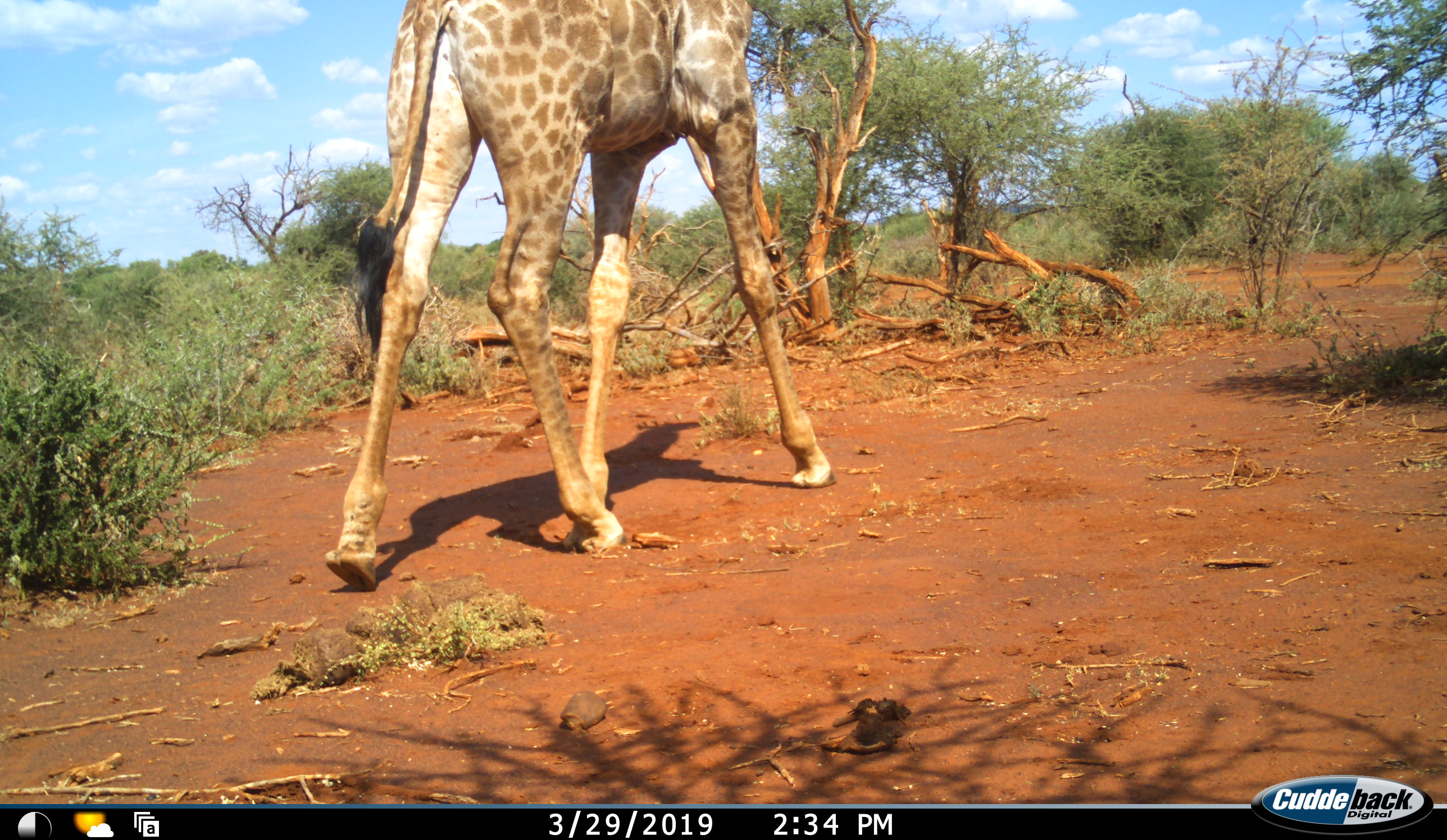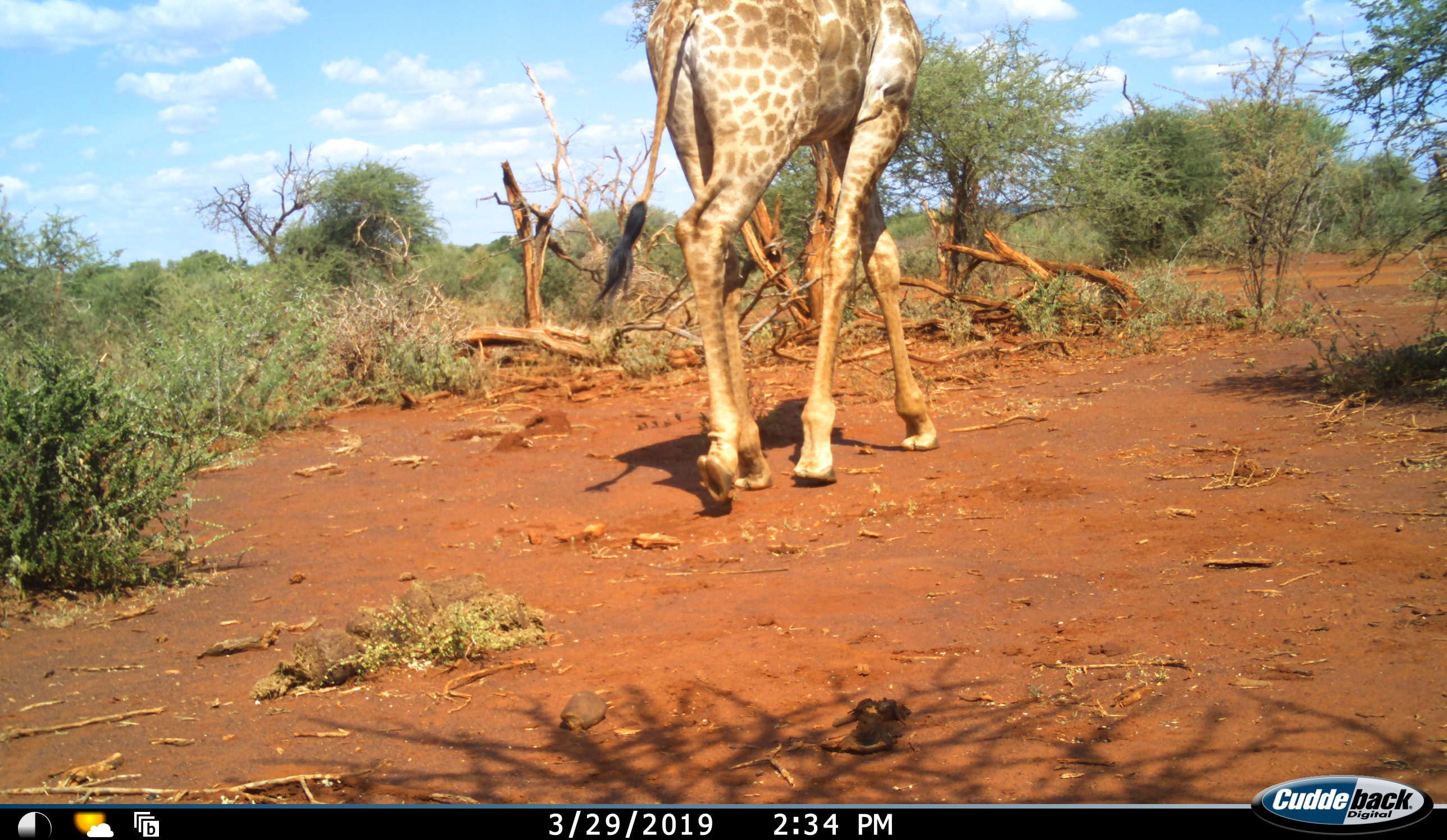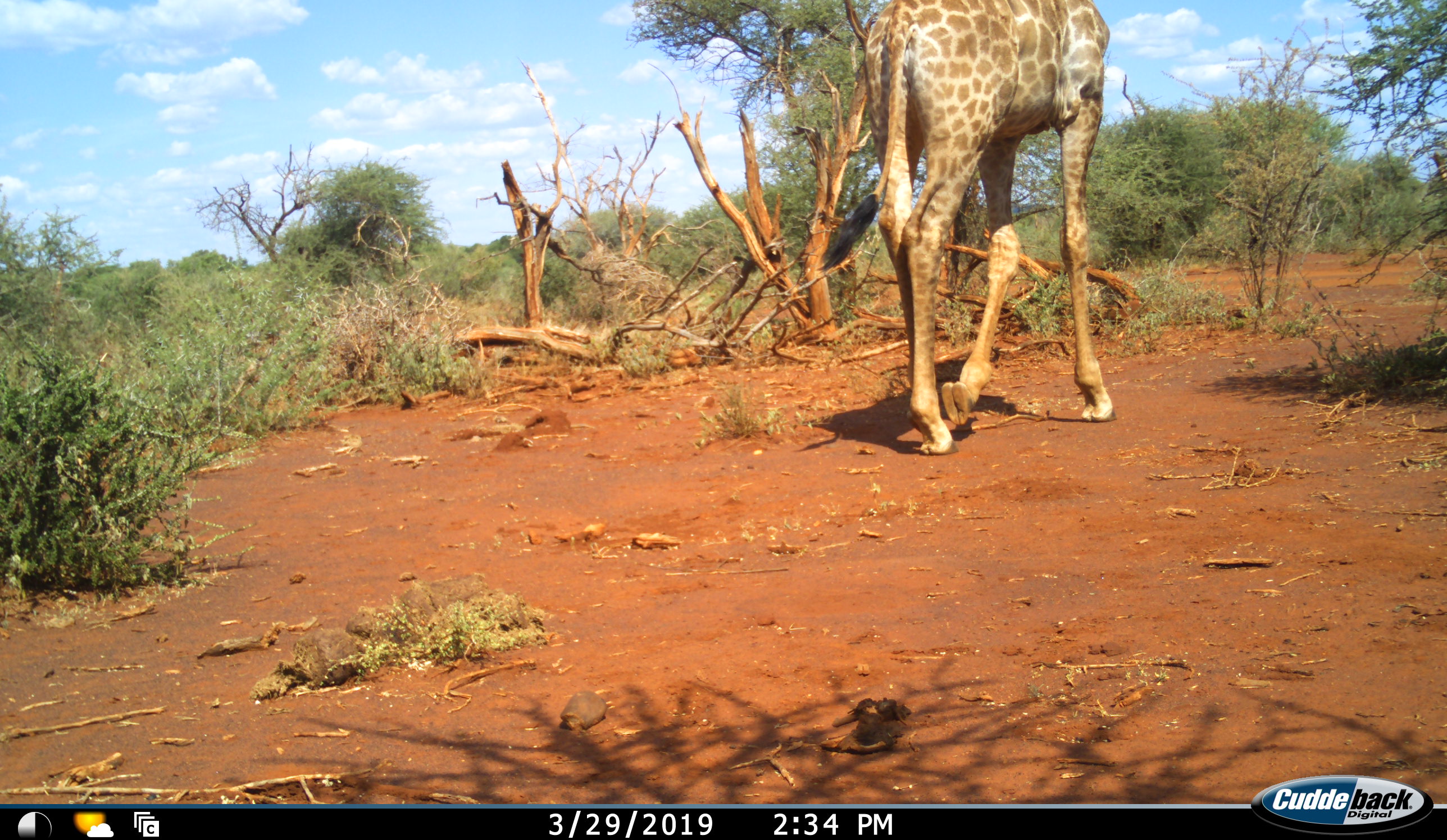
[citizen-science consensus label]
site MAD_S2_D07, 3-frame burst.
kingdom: Animalia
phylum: Chordata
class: Mammalia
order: Artiodactyla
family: Giraffidae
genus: Giraffa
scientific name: Giraffa camelopardalis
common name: giraffe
Giraffe (Giraffa camelopardalis), count 1. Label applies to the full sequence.